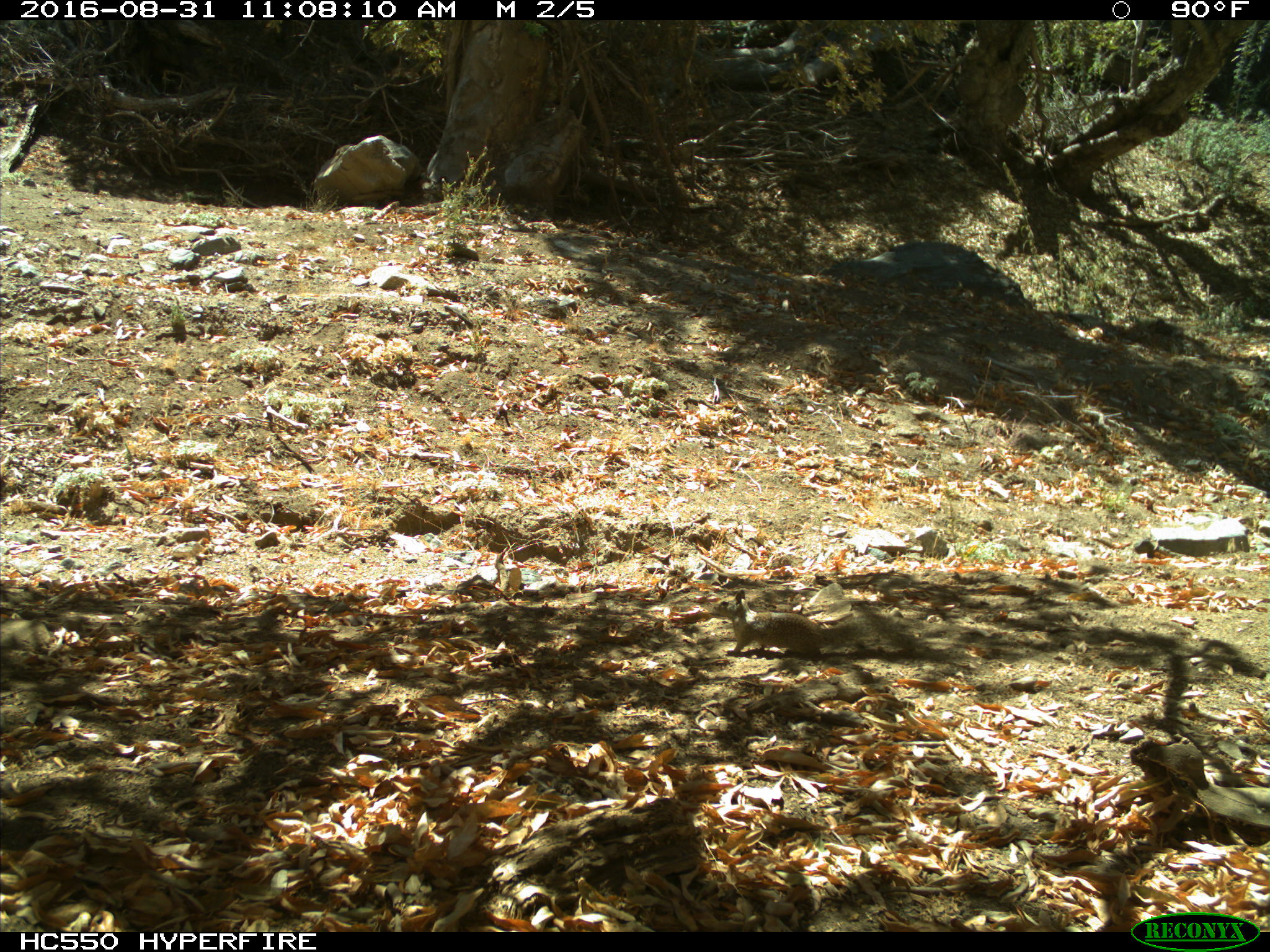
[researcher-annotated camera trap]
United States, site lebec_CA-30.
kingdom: Animalia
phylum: Chordata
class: Mammalia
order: Rodentia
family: Sciuridae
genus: Otospermophilus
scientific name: Otospermophilus beecheyi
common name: california ground squirrel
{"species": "Otospermophilus beecheyi (california ground squirrel)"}